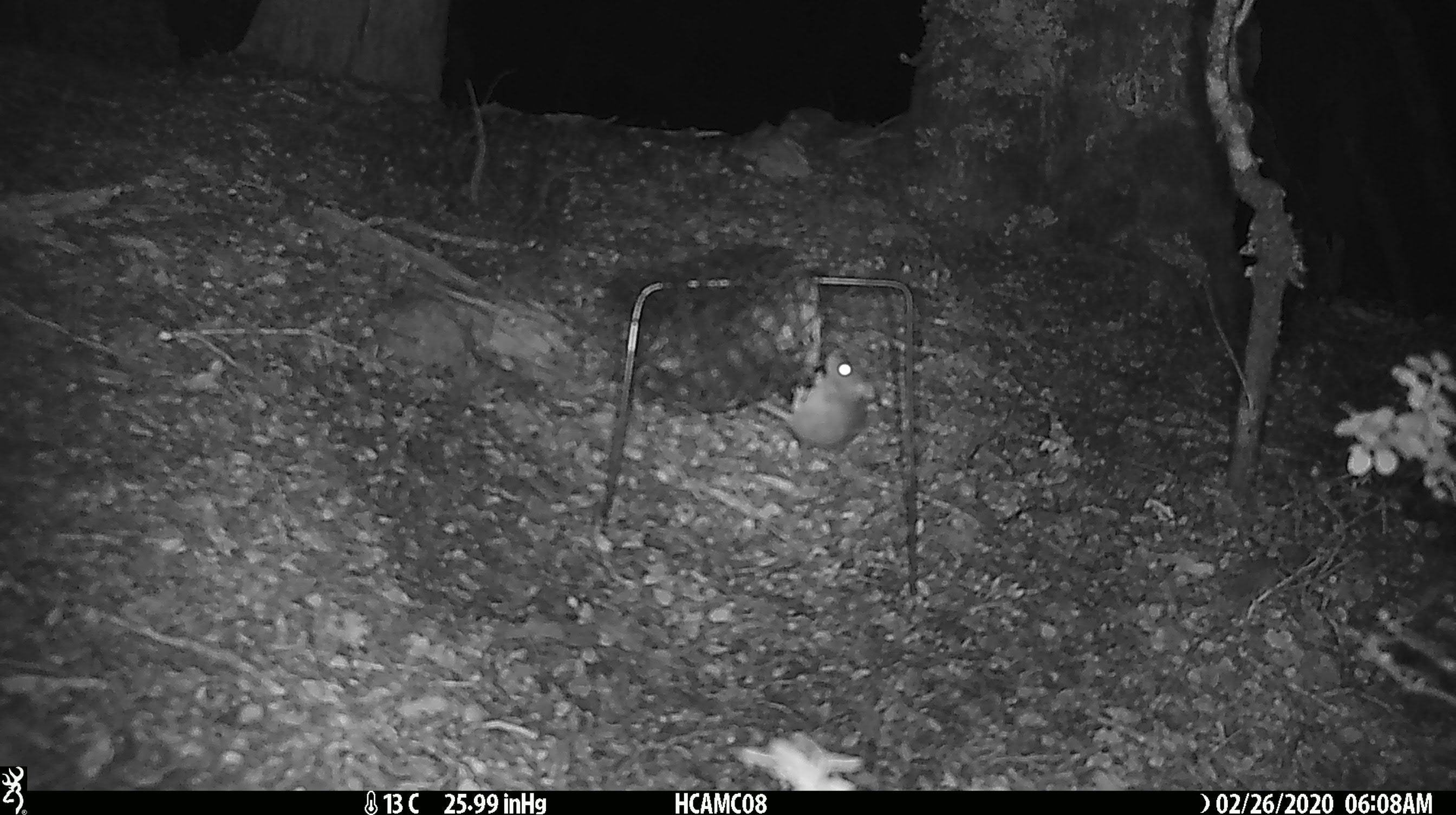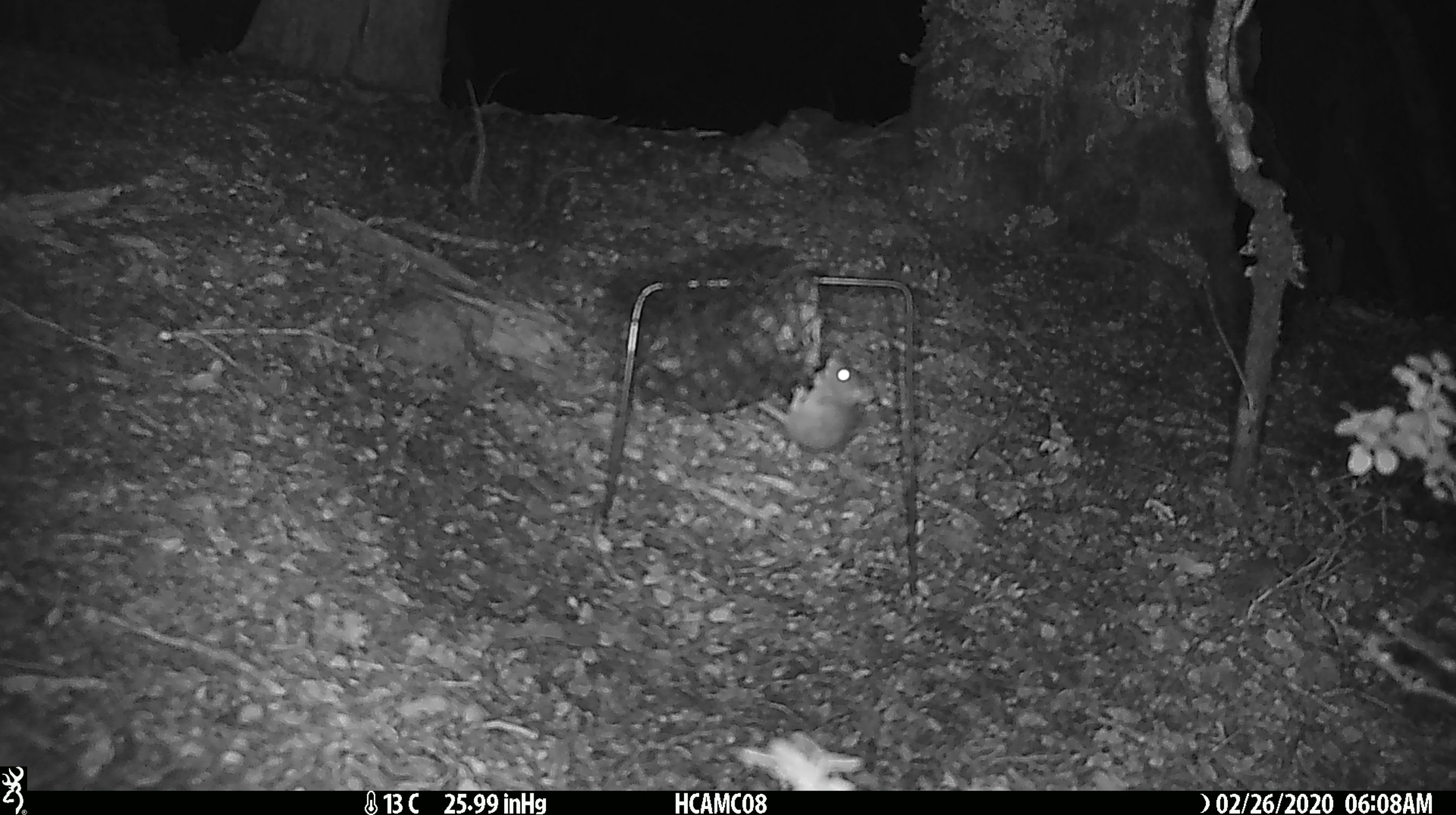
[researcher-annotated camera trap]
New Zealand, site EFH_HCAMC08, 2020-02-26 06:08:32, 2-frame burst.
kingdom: Animalia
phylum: Chordata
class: Mammalia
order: Rodentia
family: Muridae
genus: Mus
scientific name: Mus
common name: mouse